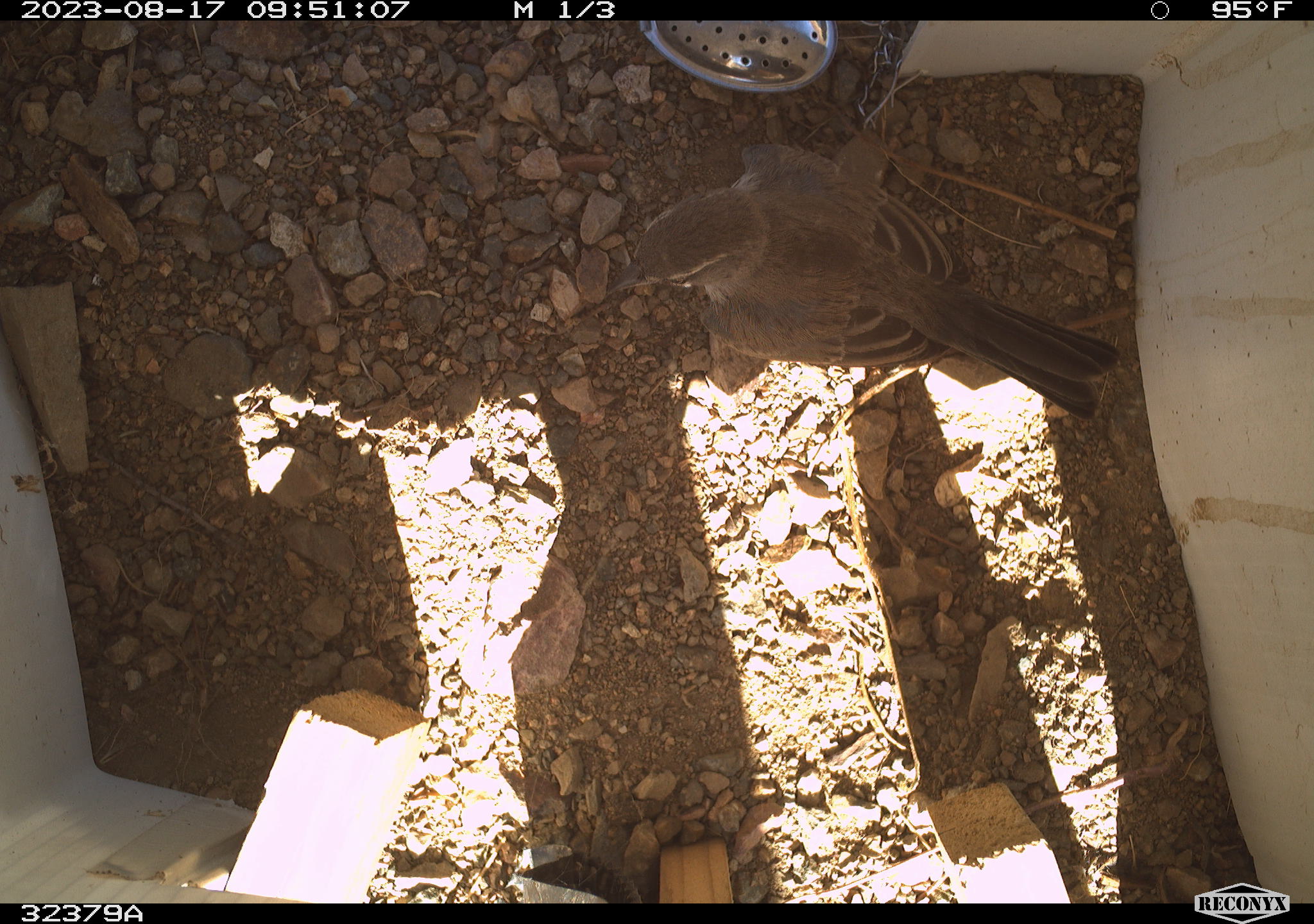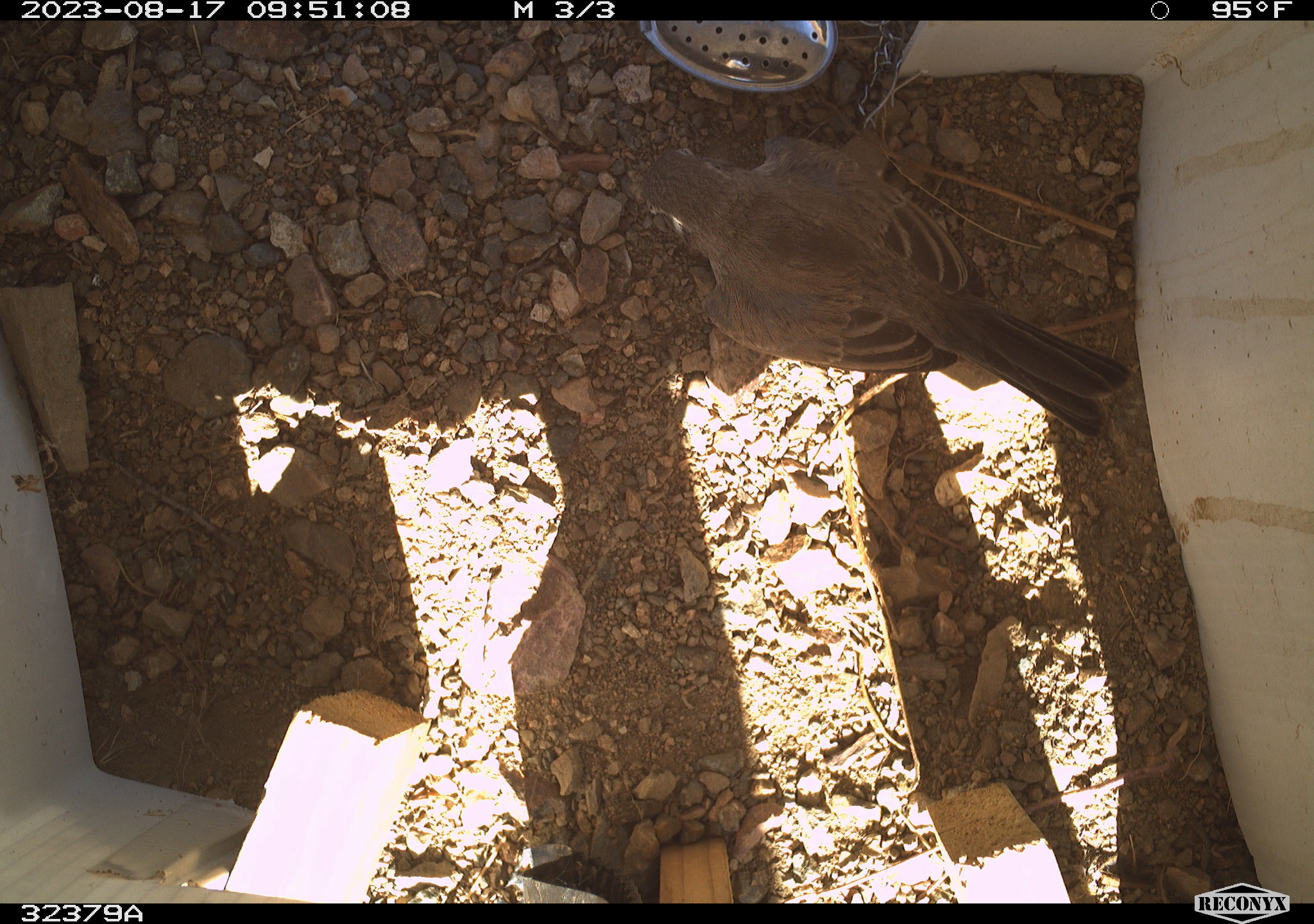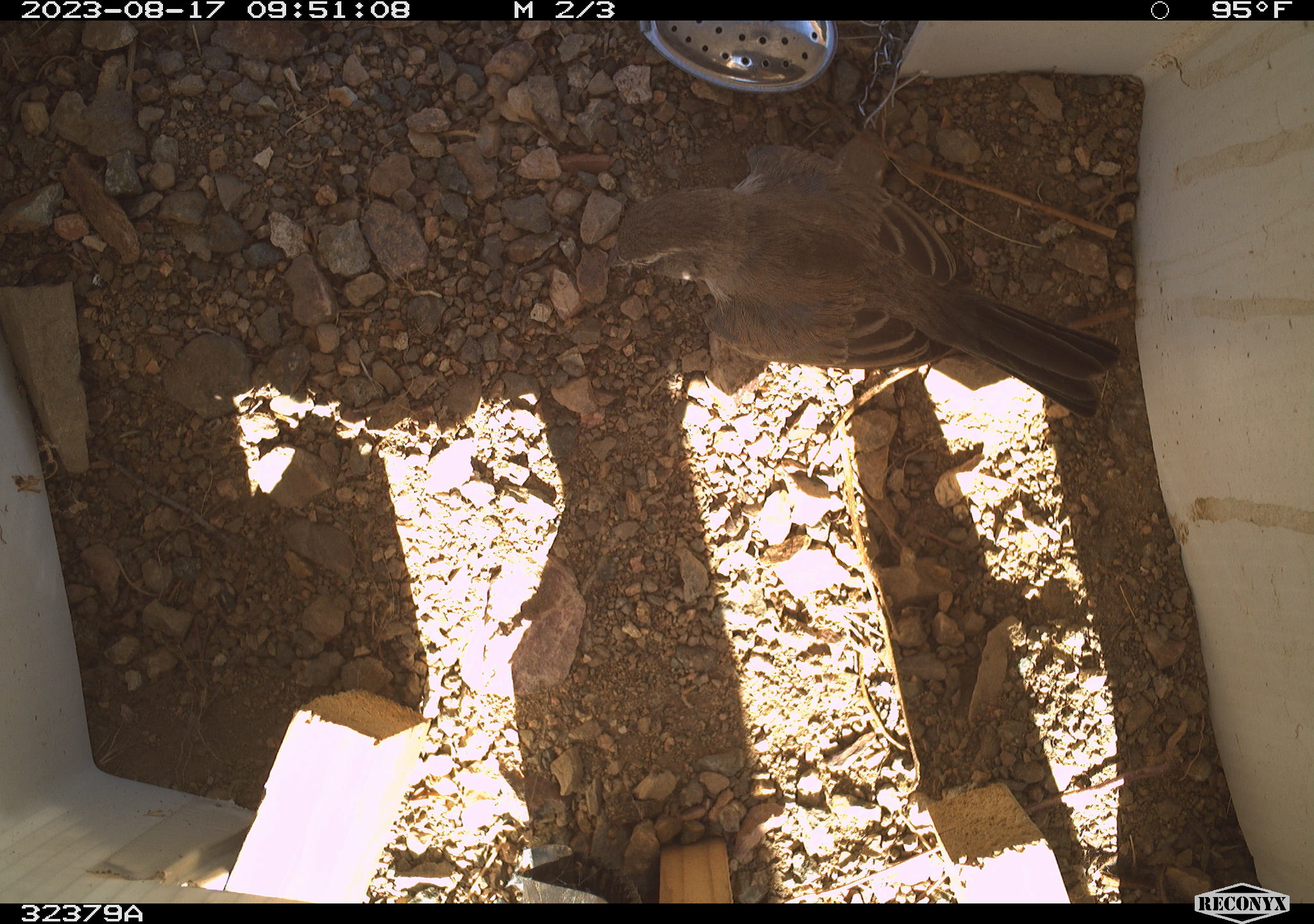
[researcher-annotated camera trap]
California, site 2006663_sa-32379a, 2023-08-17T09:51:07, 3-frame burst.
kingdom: Animalia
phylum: Chordata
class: Aves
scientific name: Aves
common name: bird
Bird (Aves).